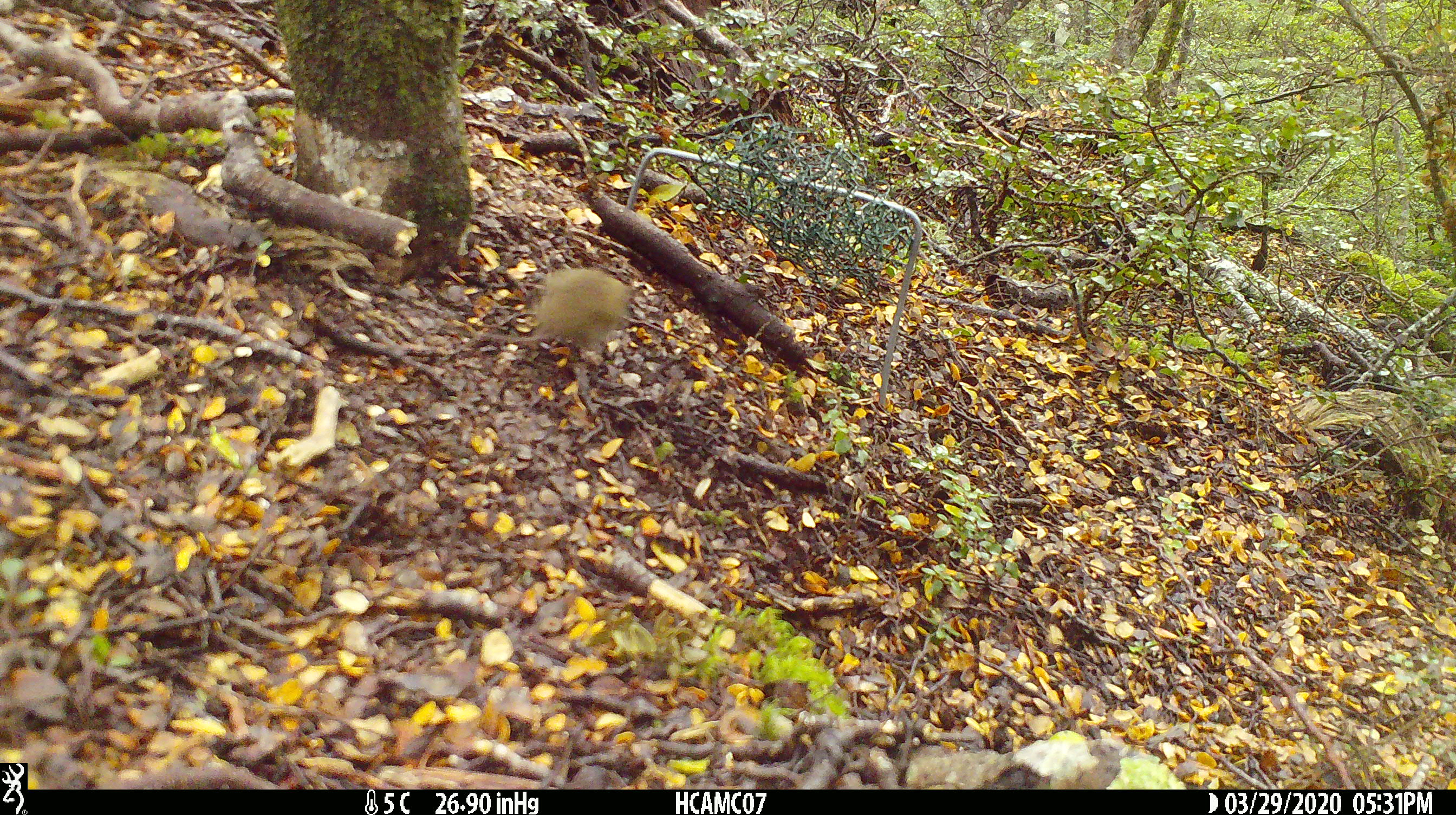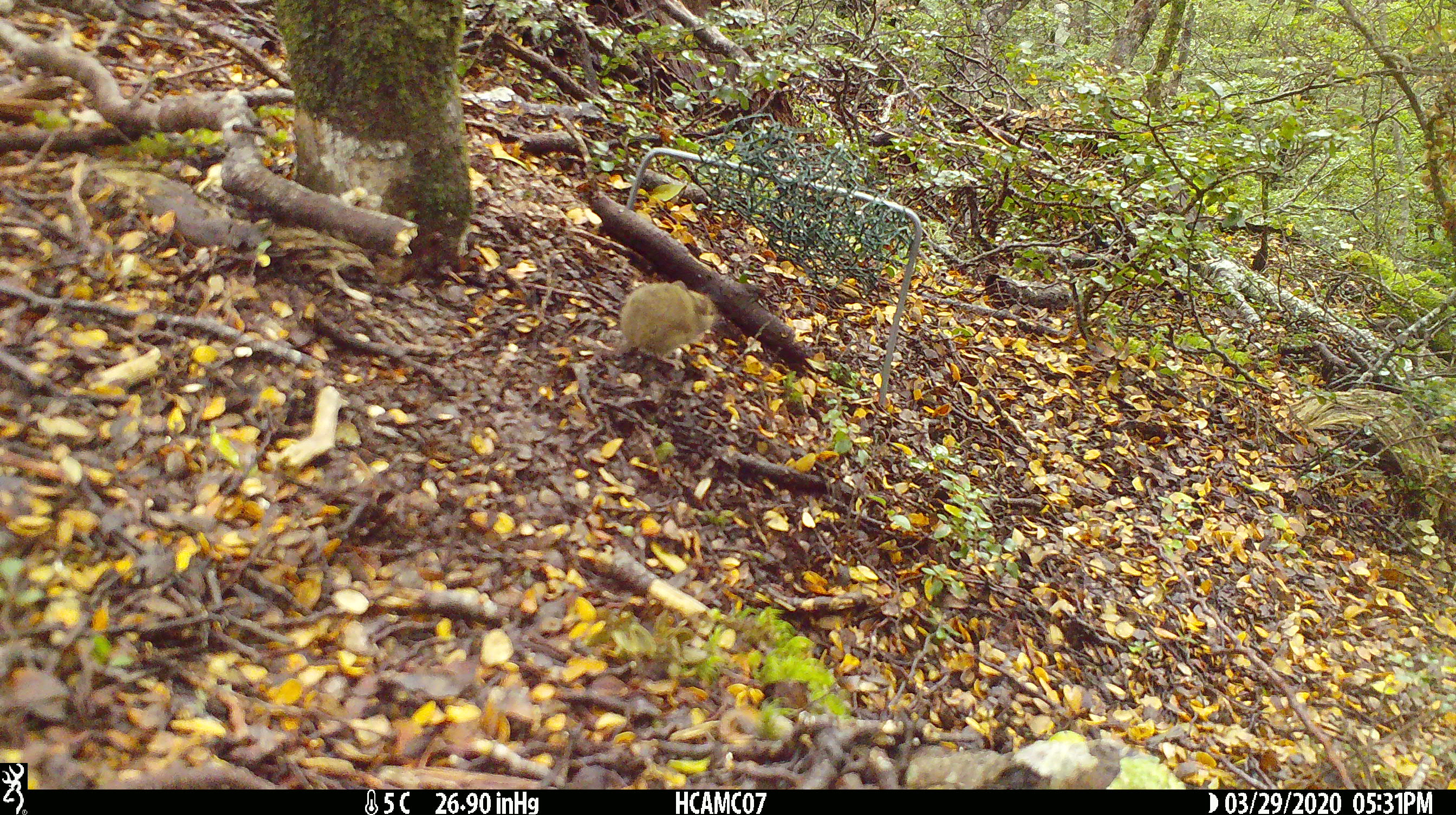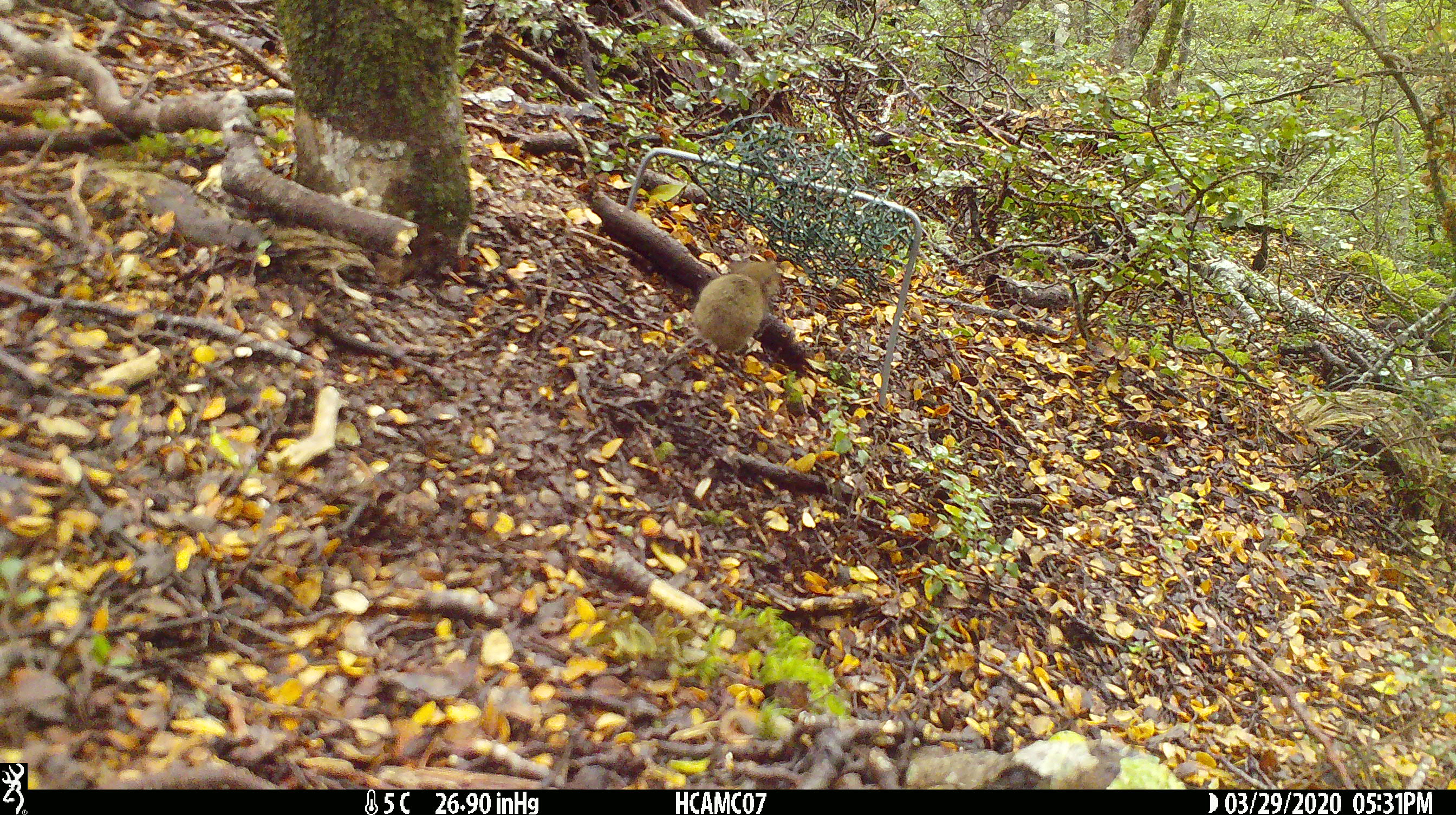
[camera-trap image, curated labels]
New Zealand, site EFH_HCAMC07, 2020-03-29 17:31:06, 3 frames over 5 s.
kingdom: Animalia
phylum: Chordata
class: Mammalia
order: Rodentia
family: Muridae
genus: Mus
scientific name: Mus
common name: mouse